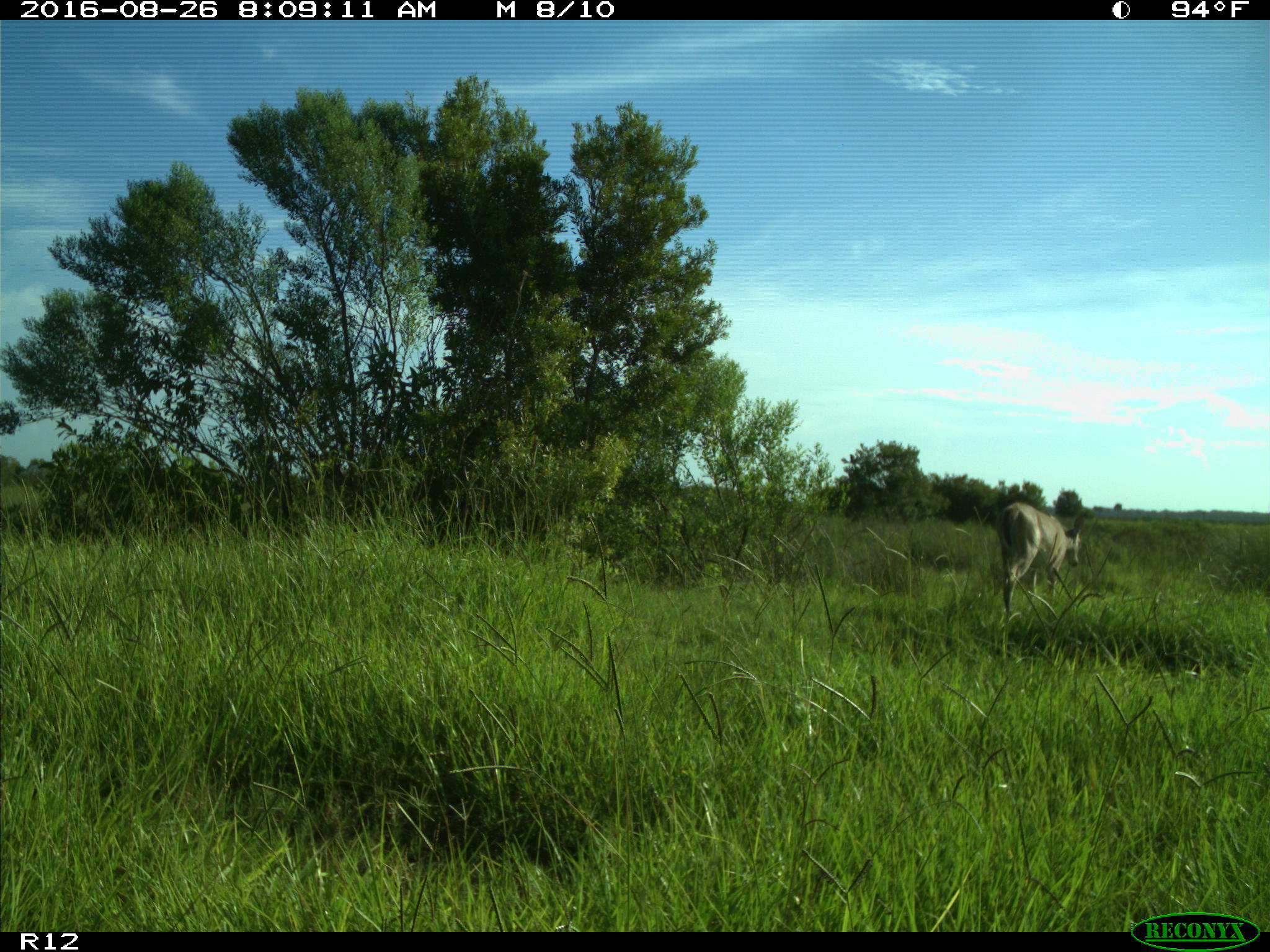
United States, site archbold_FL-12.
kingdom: Animalia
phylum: Chordata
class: Mammalia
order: Artiodactyla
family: Cervidae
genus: Odocoileus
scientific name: Odocoileus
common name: deer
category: unidentified deer